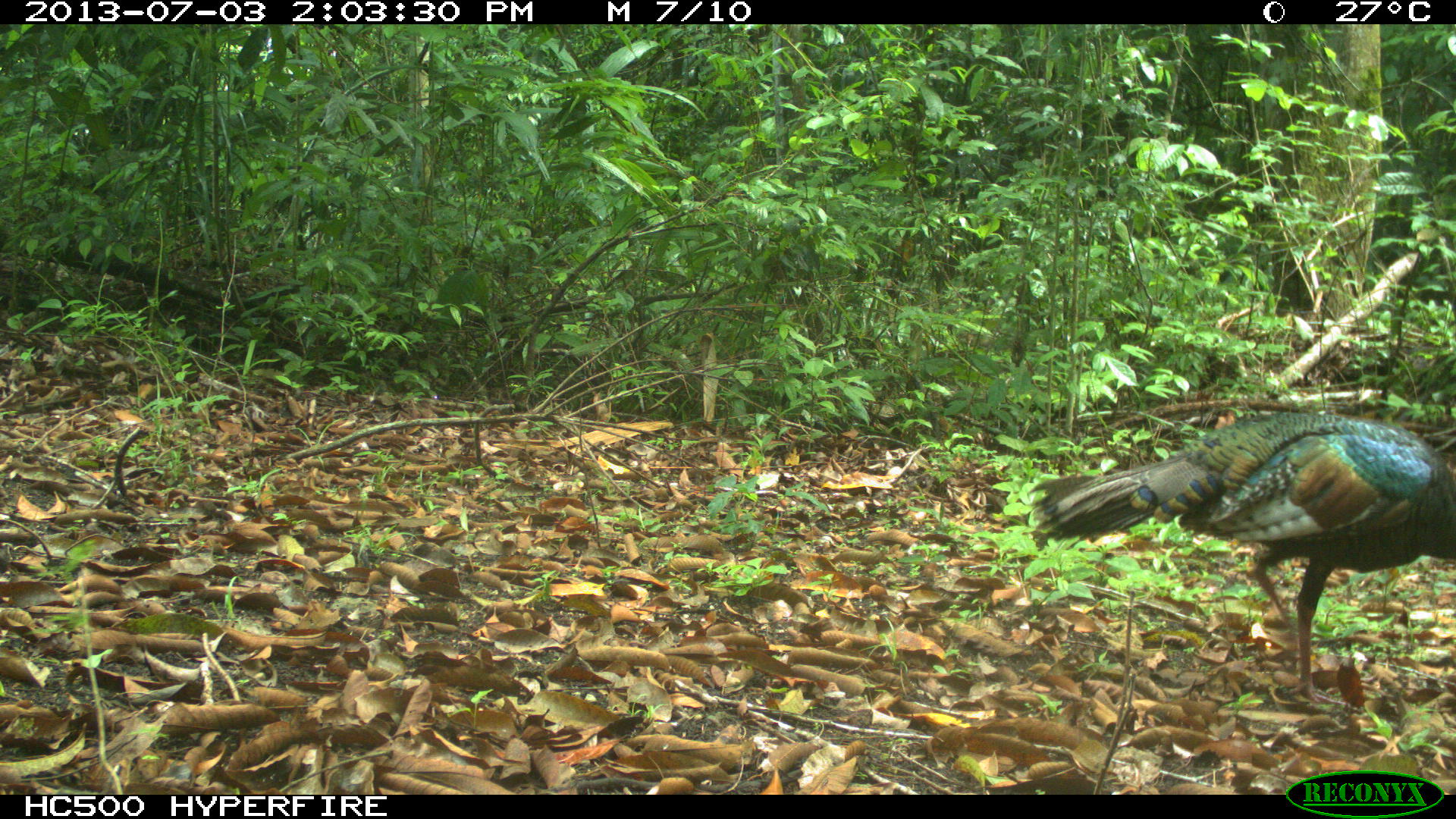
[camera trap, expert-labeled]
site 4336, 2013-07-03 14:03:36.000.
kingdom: Animalia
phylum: Chordata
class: Aves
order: Galliformes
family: Phasianidae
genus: Meleagris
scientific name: Meleagris ocellata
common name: ocellated turkey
Meleagris ocellata (ocellated turkey), count 1, sex female.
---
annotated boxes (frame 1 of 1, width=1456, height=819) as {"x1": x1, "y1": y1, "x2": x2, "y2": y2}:
meleagris ocellata: {"x1": 1024, "y1": 407, "x2": 1454, "y2": 712}